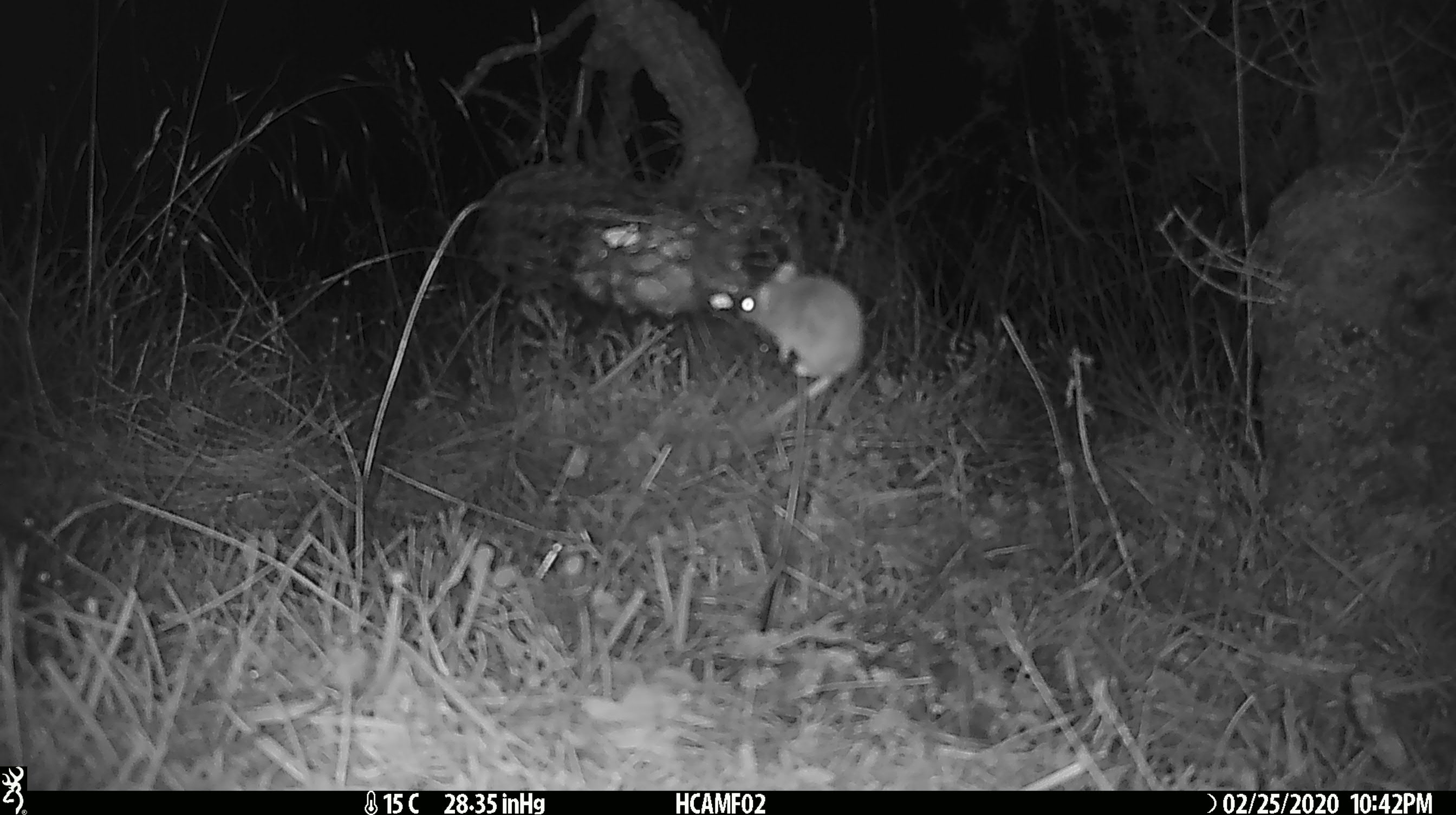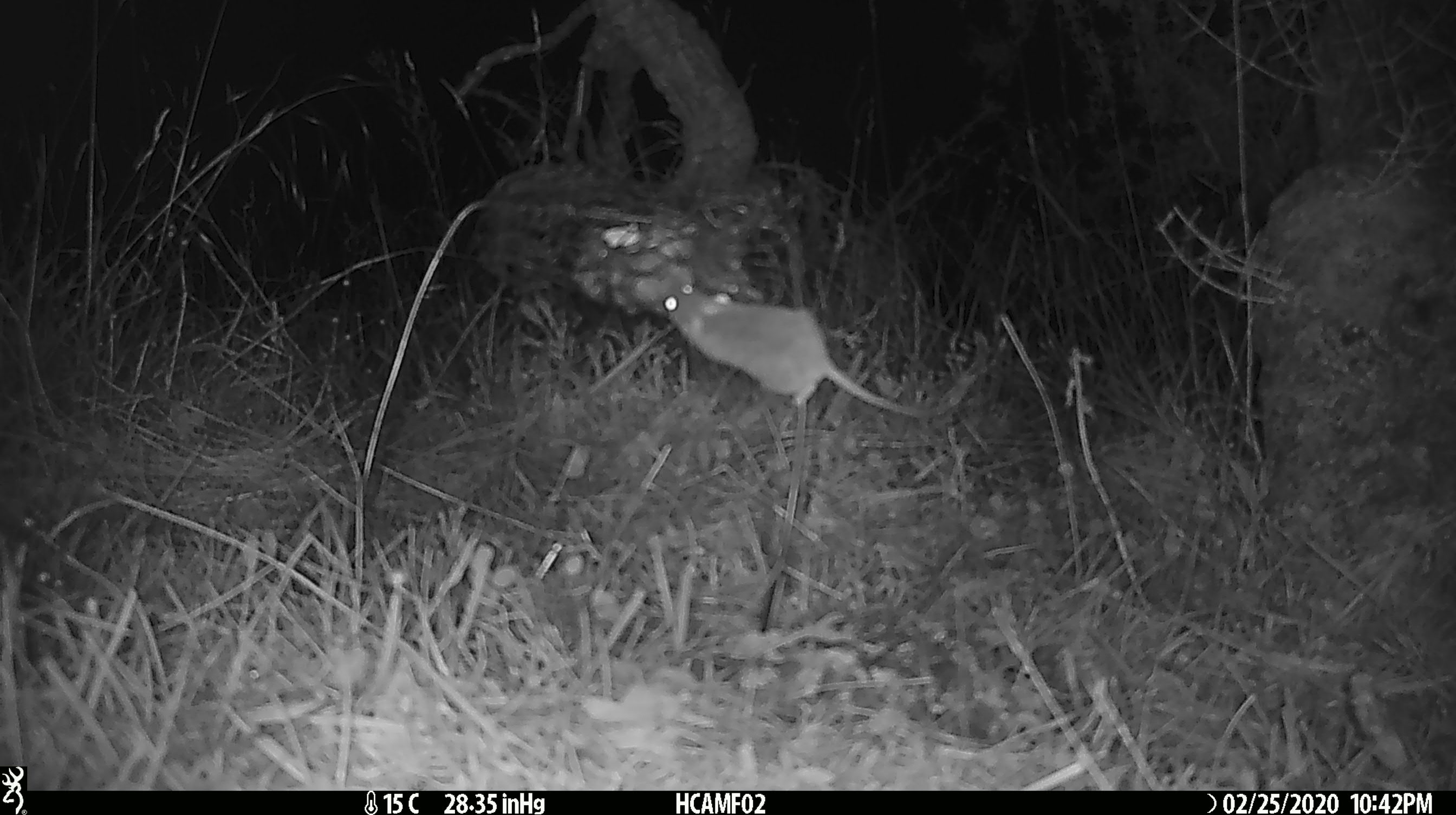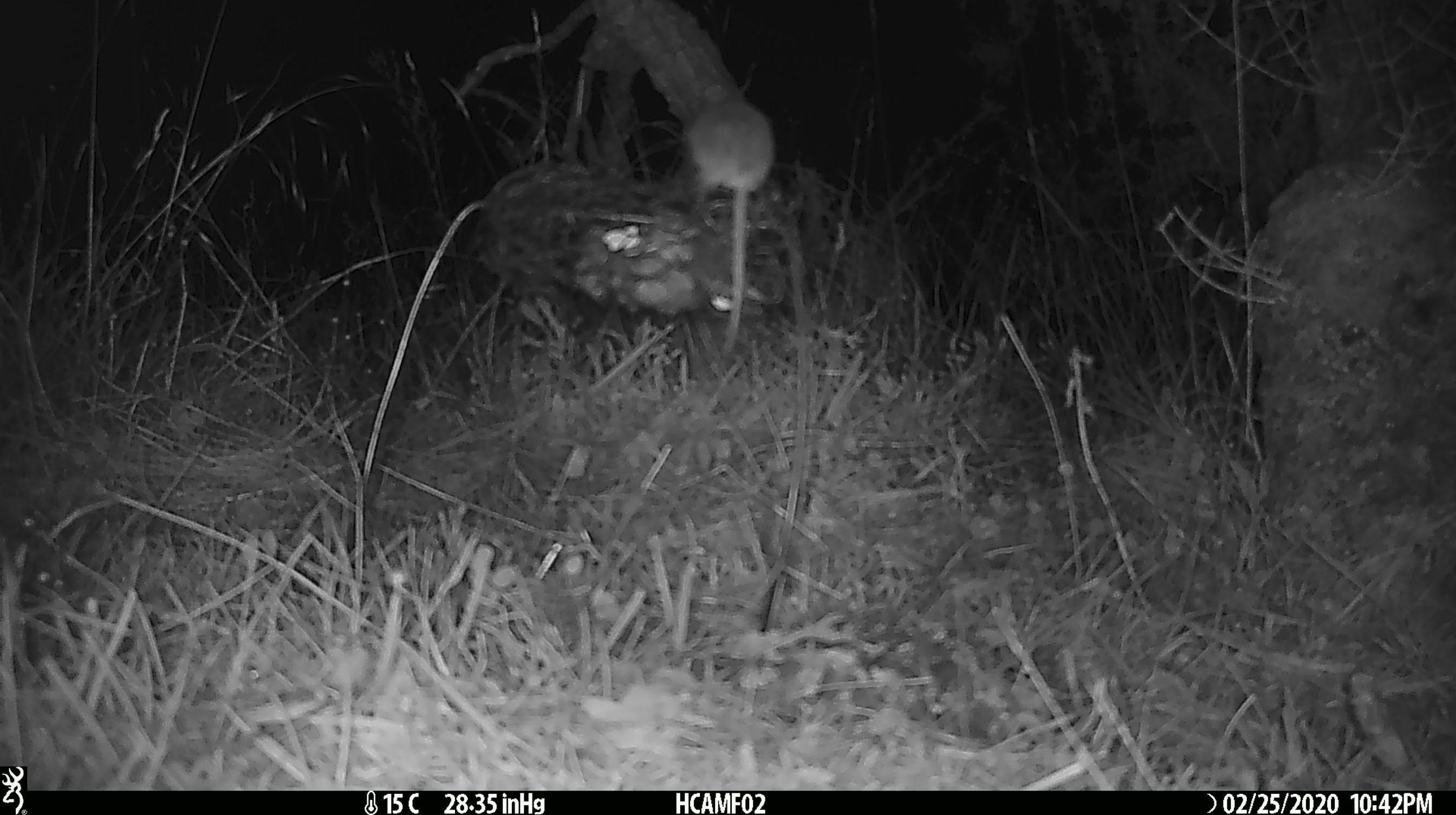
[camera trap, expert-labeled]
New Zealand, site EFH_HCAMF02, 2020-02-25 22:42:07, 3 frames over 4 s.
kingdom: Animalia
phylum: Chordata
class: Mammalia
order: Rodentia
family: Muridae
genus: Mus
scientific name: Mus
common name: mouse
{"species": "mouse (Mus)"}